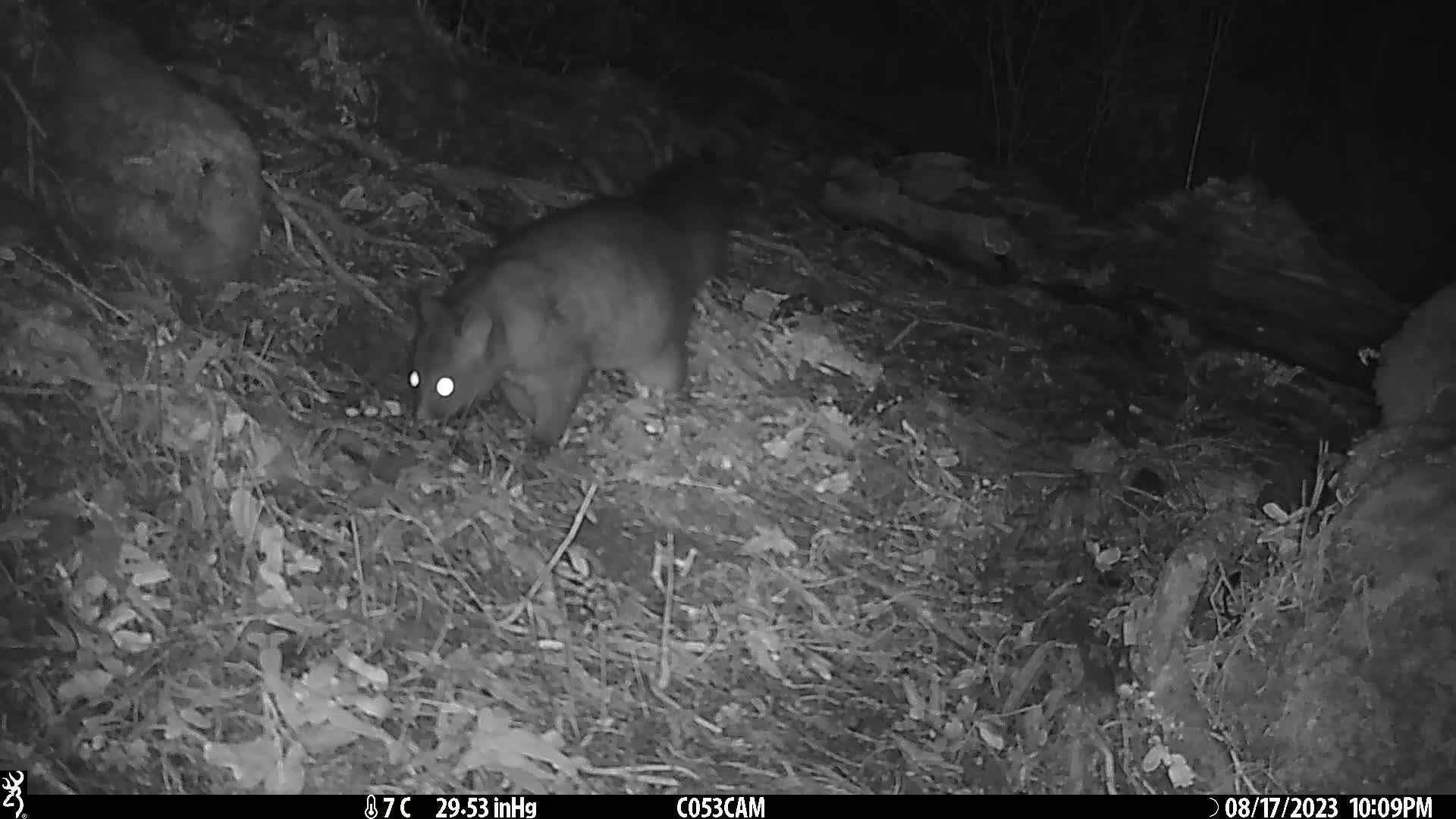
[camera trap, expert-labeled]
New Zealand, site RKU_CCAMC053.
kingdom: Animalia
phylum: Chordata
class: Mammalia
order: Diprotodontia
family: Phalangeridae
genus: Trichosurus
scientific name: Trichosurus vulpecula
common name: common brushtail possum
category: possum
Possum (common brushtail possum) (Trichosurus vulpecula).